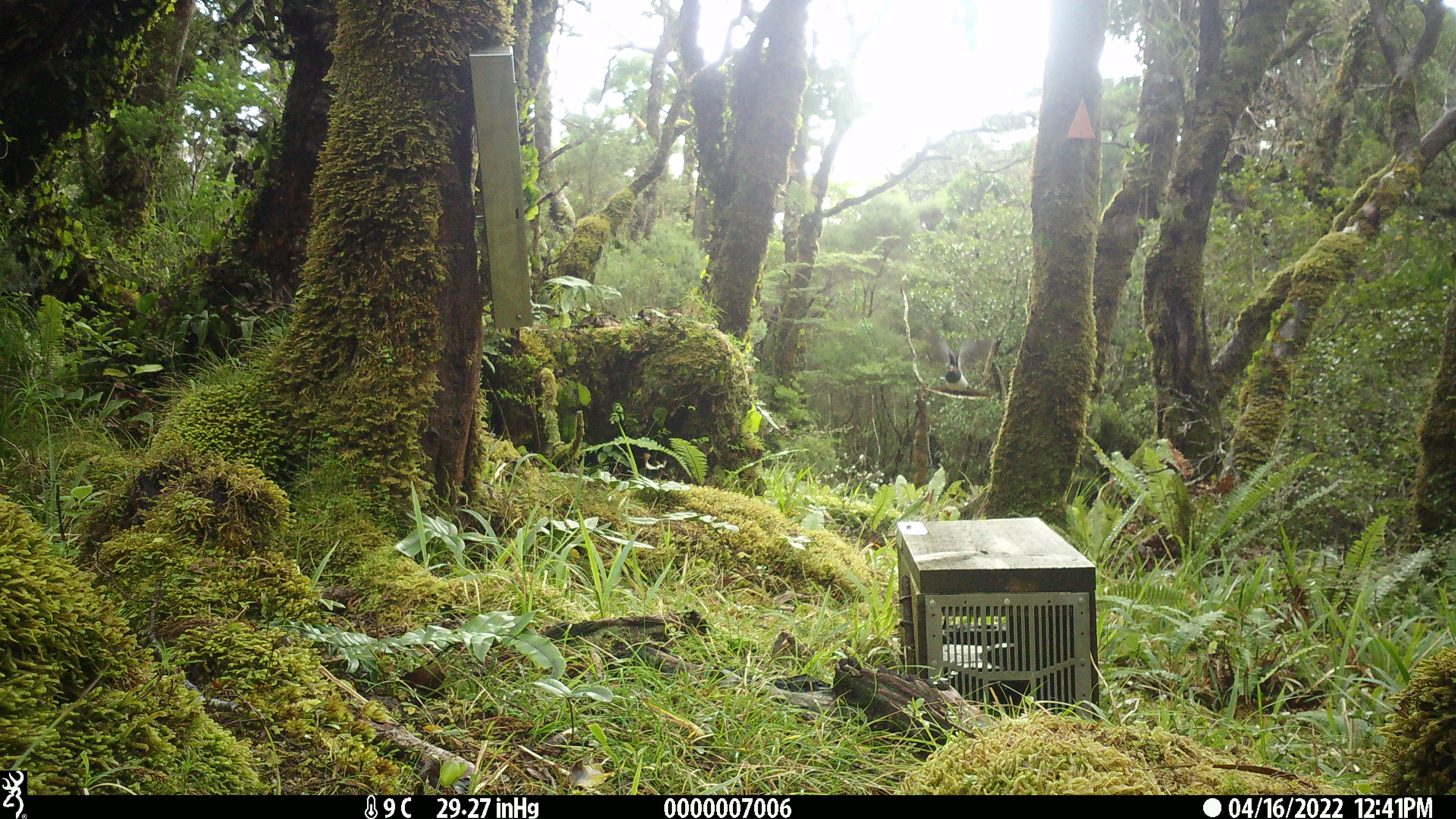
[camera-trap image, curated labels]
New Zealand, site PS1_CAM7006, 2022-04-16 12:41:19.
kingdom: Animalia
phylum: Chordata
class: Aves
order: Passeriformes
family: Petroicidae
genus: Petroica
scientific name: Petroica macrocephala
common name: tomtit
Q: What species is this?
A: Tomtit (Petroica macrocephala).